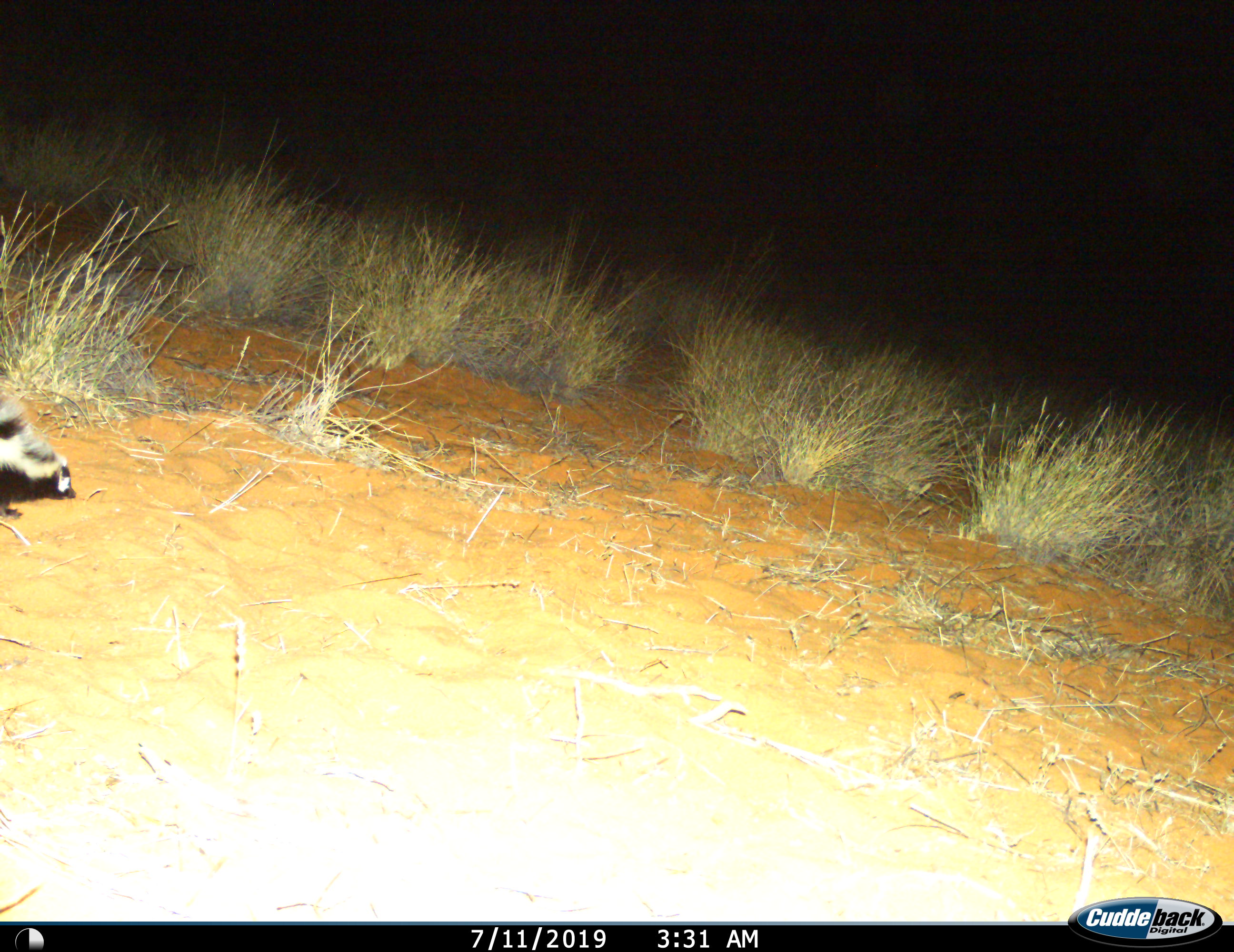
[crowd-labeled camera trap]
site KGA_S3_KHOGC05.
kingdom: Animalia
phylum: Chordata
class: Mammalia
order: Carnivora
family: Mustelidae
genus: Poecilogale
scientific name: Poecilogale albinucha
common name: striped weasel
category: weaselstriped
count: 1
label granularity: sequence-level